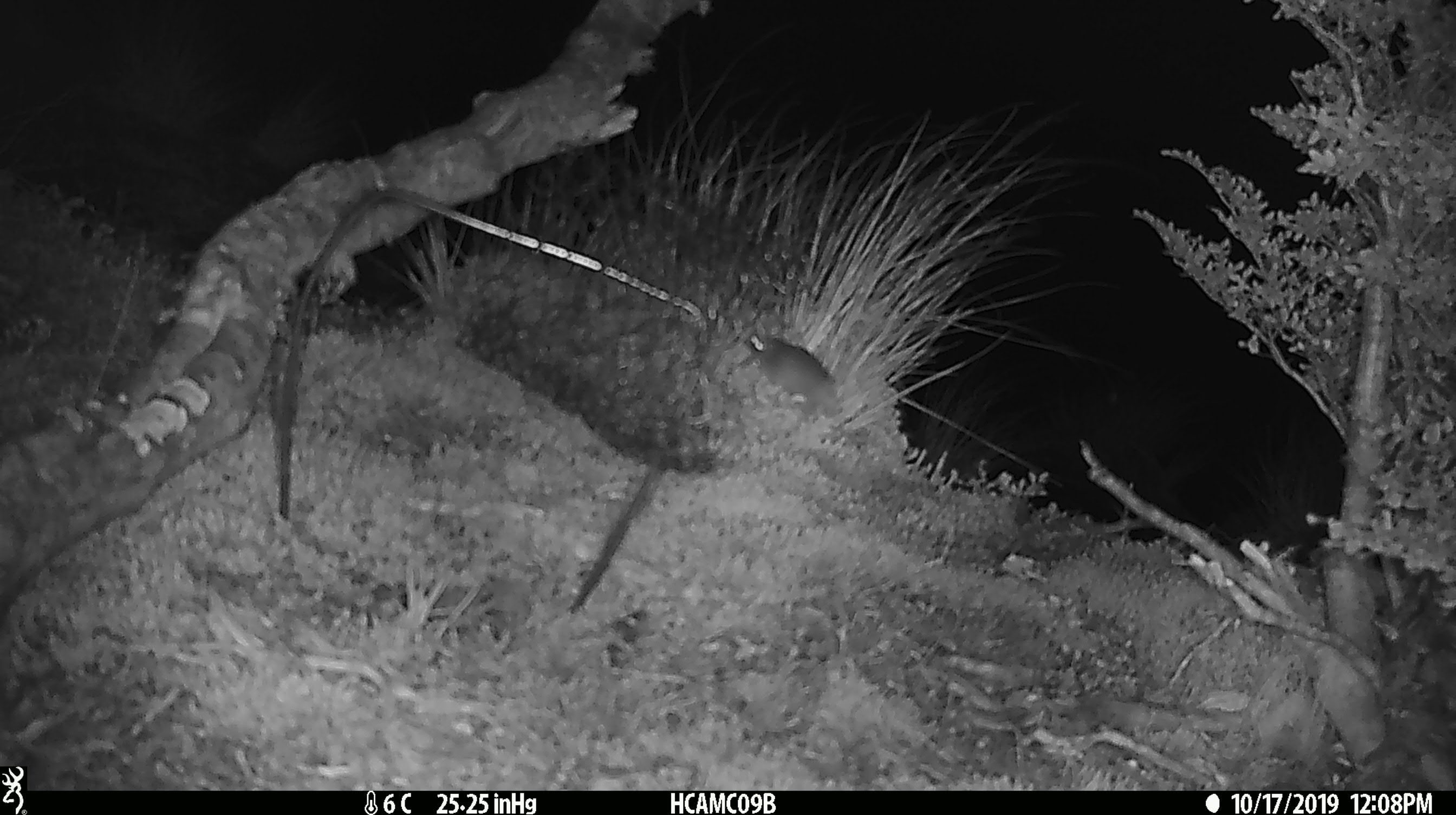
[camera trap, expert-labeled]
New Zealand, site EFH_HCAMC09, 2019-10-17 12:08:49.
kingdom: Animalia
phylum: Chordata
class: Mammalia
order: Rodentia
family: Muridae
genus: Mus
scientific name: Mus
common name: mouse